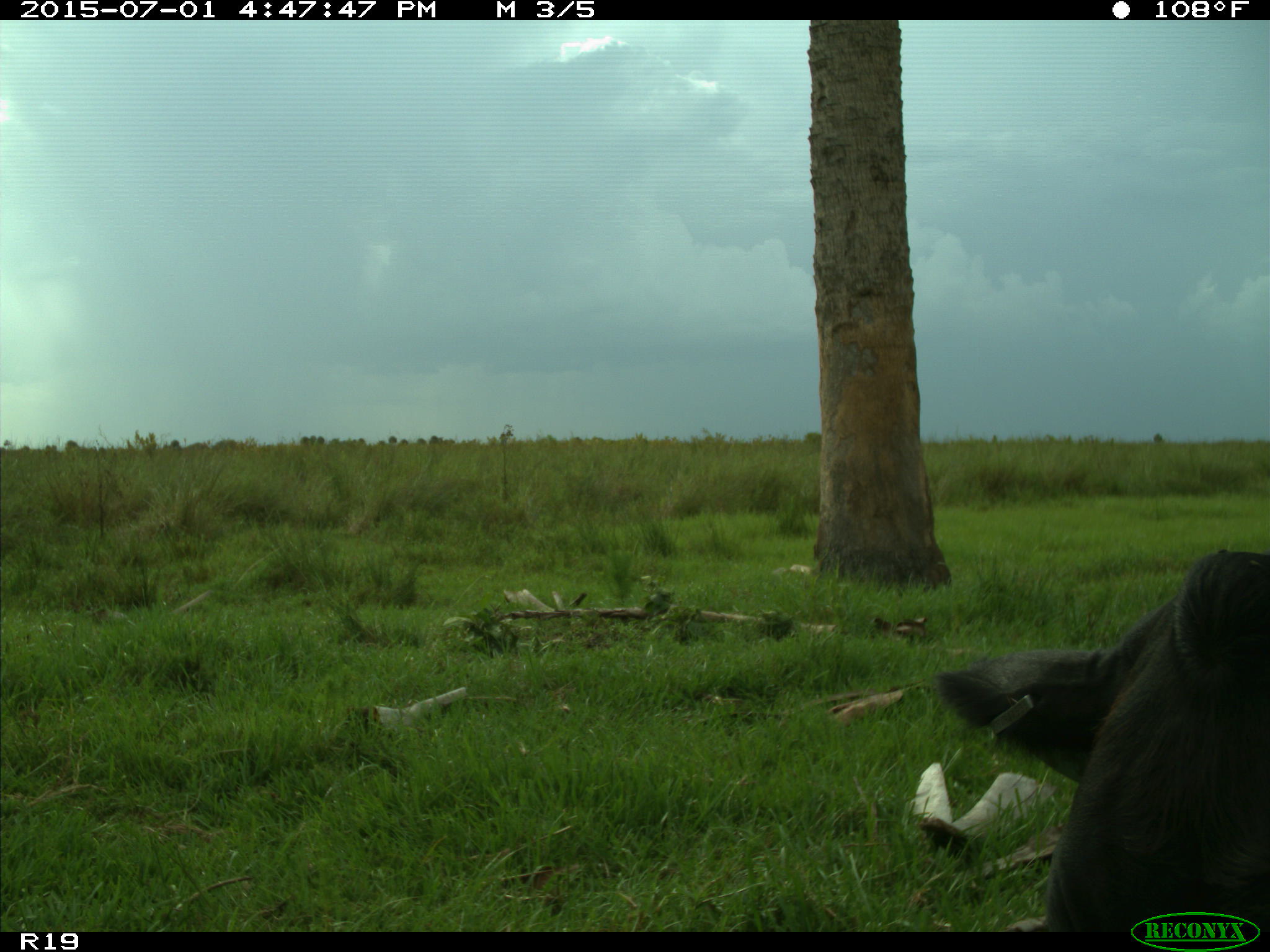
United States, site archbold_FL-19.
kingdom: Animalia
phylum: Chordata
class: Mammalia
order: Artiodactyla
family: Bovidae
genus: Bos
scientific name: Bos taurus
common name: domestic cow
Bos taurus (domestic cow).